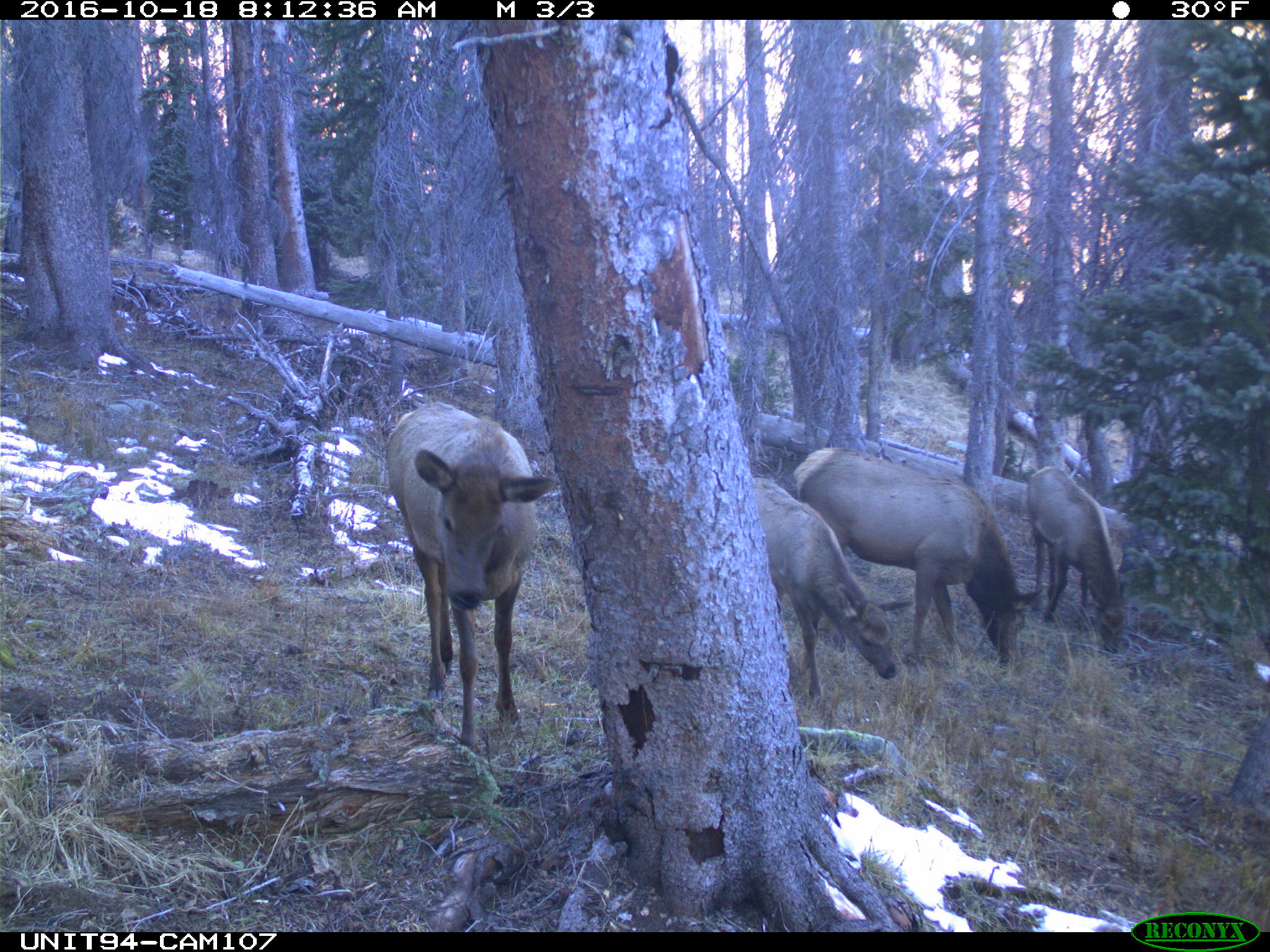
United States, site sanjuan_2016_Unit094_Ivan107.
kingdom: Animalia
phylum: Chordata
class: Mammalia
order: Artiodactyla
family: Cervidae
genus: Cervus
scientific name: Cervus elaphus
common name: red deer